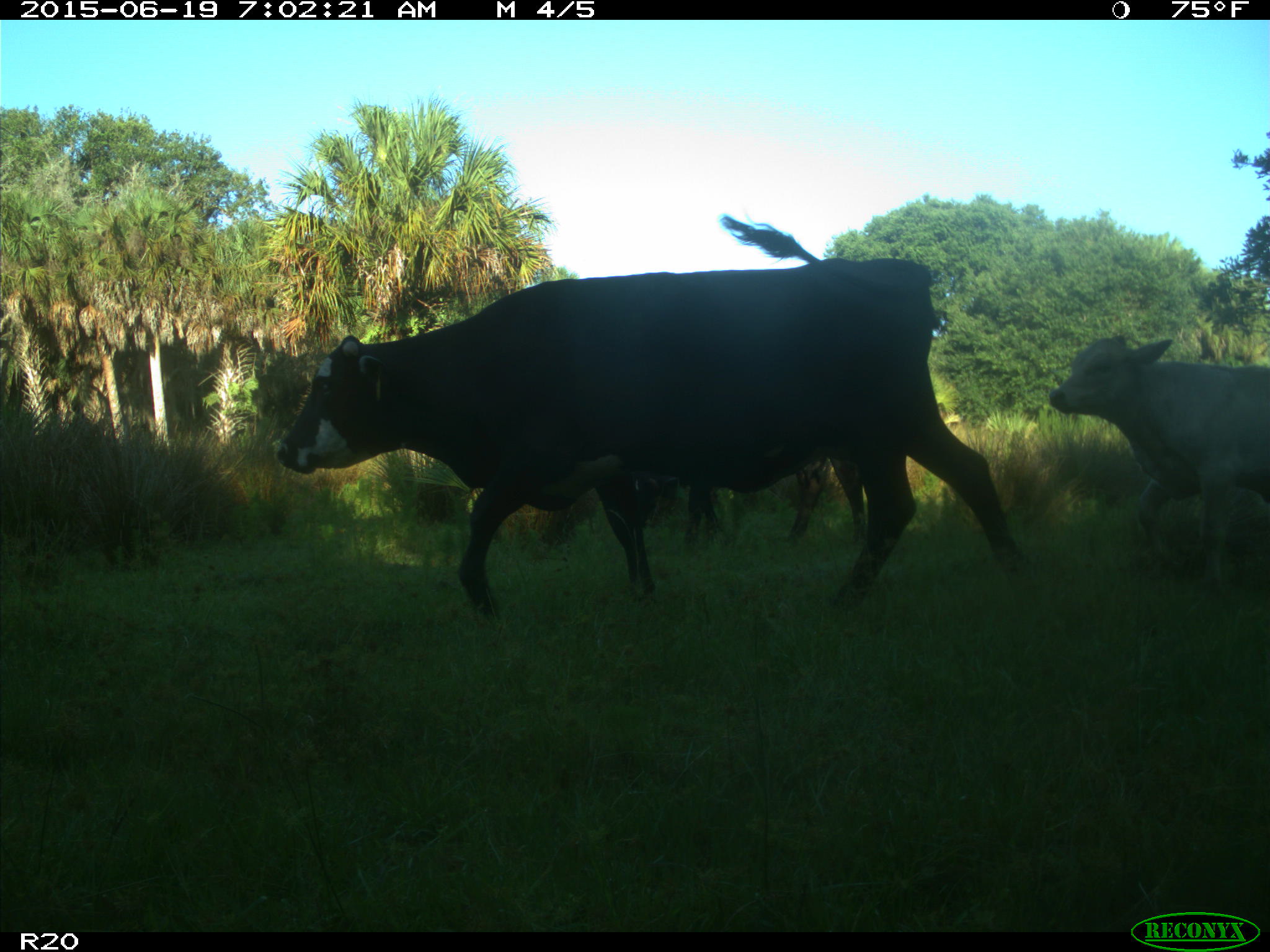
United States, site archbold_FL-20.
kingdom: Animalia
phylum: Chordata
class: Mammalia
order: Artiodactyla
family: Bovidae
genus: Bos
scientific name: Bos taurus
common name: domestic cow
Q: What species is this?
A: Bos taurus (domestic cow).